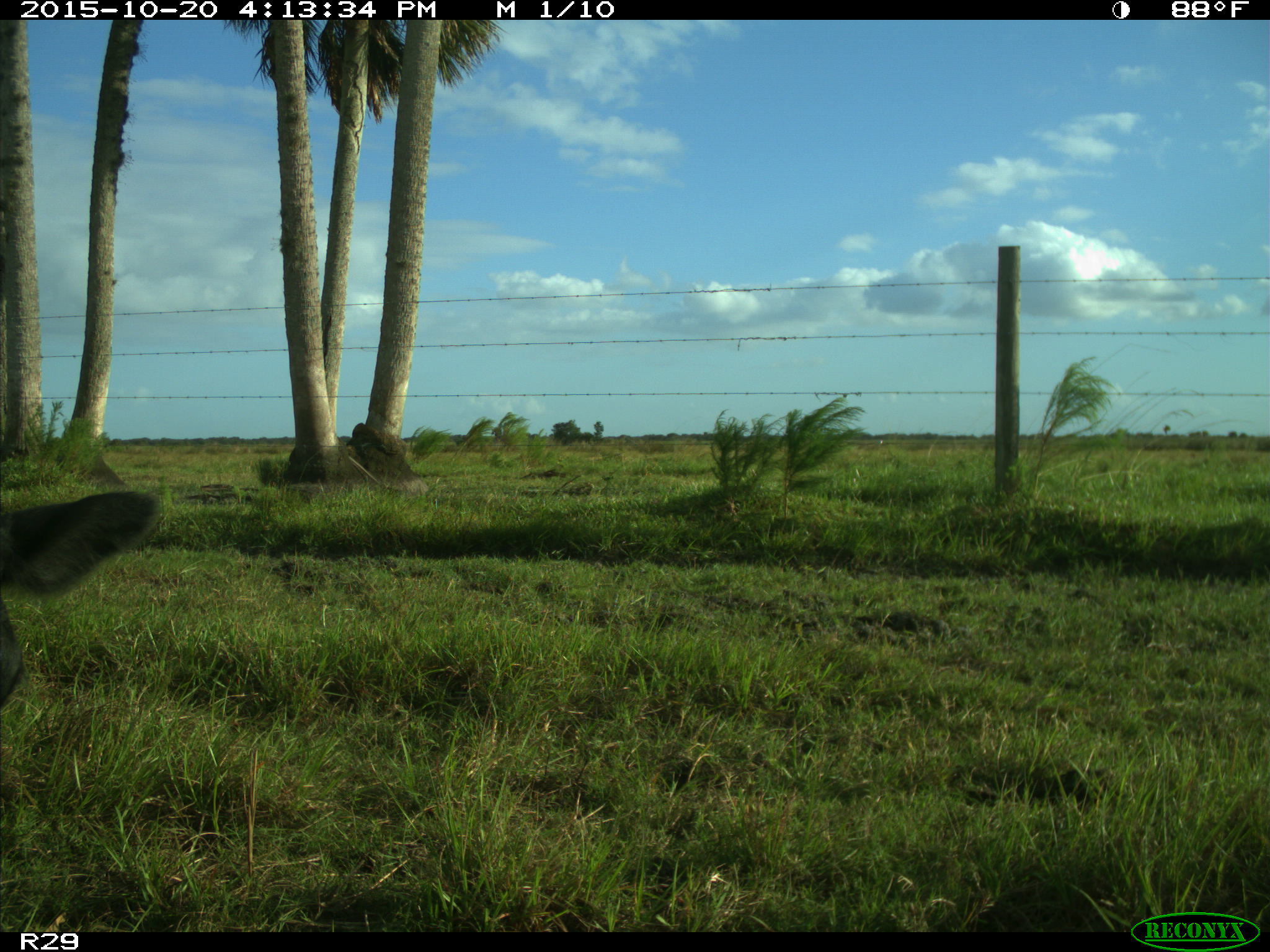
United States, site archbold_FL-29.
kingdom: Animalia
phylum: Chordata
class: Mammalia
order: Artiodactyla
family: Bovidae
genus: Bos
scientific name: Bos taurus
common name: domestic cow